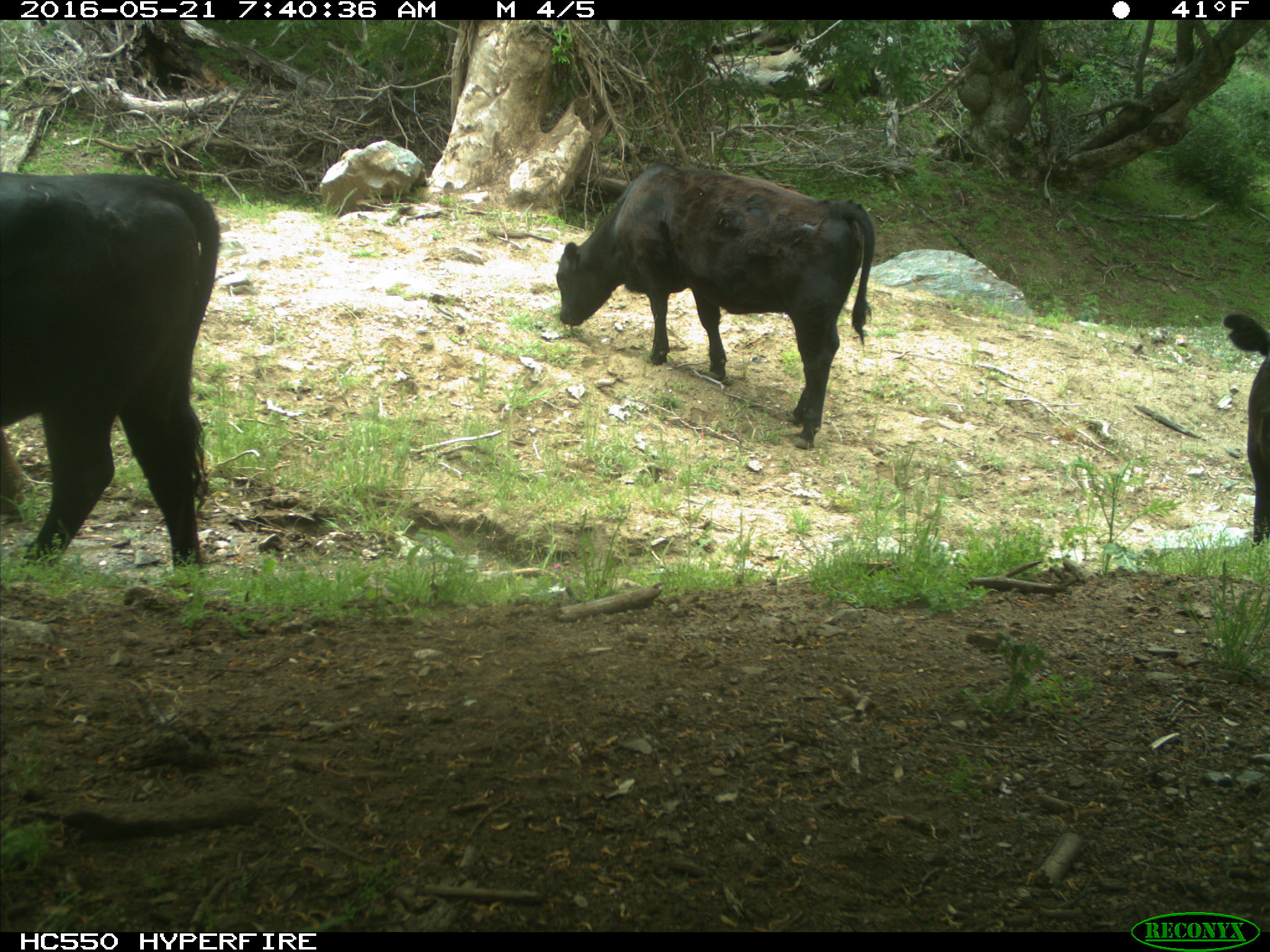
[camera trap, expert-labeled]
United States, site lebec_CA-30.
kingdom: Animalia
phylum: Chordata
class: Mammalia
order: Artiodactyla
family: Bovidae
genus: Bos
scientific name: Bos taurus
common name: domestic cow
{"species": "Bos taurus (domestic cow)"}